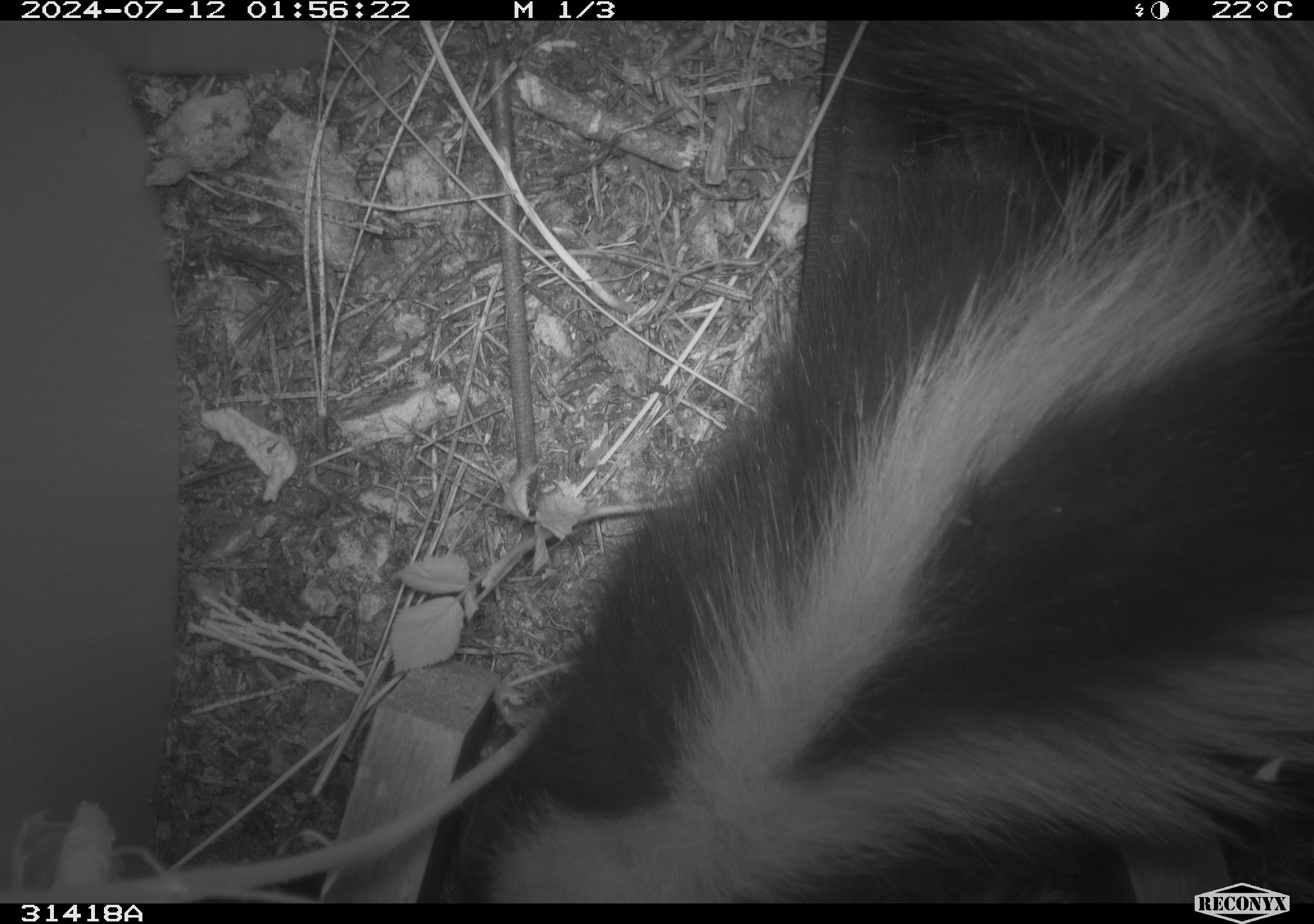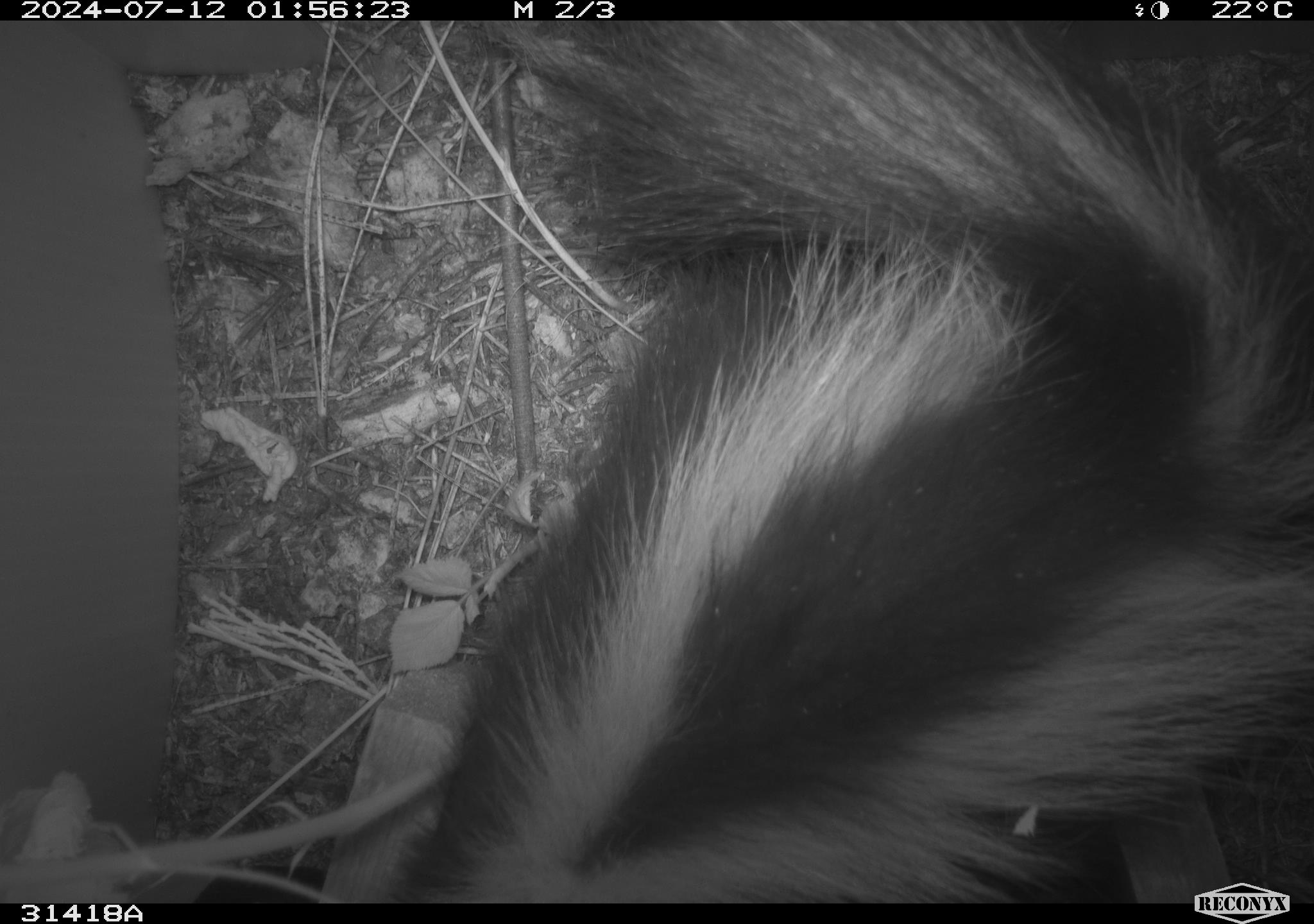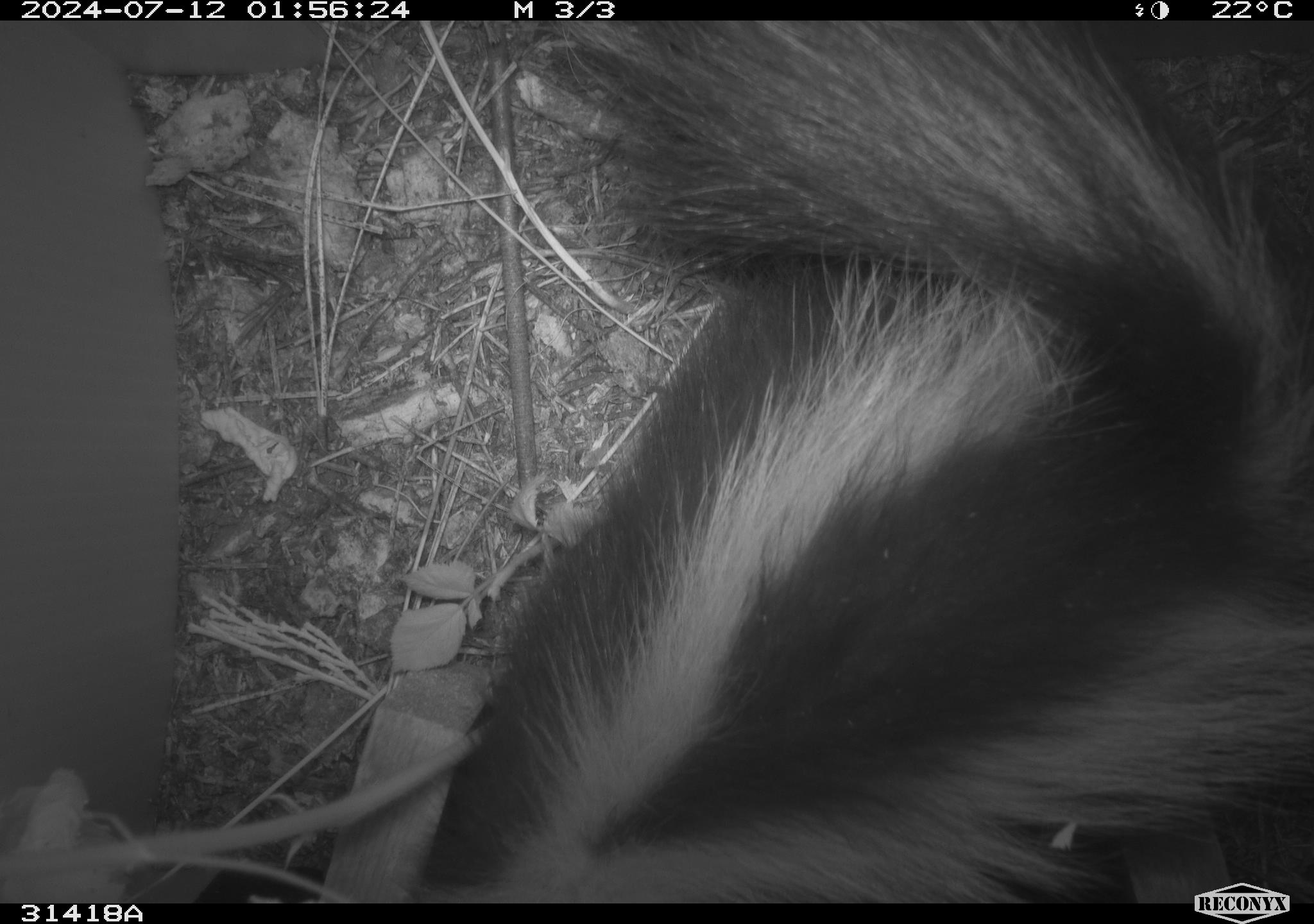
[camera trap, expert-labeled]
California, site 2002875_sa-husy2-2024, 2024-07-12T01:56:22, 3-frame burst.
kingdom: Animalia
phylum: Chordata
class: Mammalia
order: Carnivora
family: Mephitidae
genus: Mephitis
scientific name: Mephitis mephitis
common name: striped skunk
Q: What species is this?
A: Striped skunk (Mephitis mephitis).